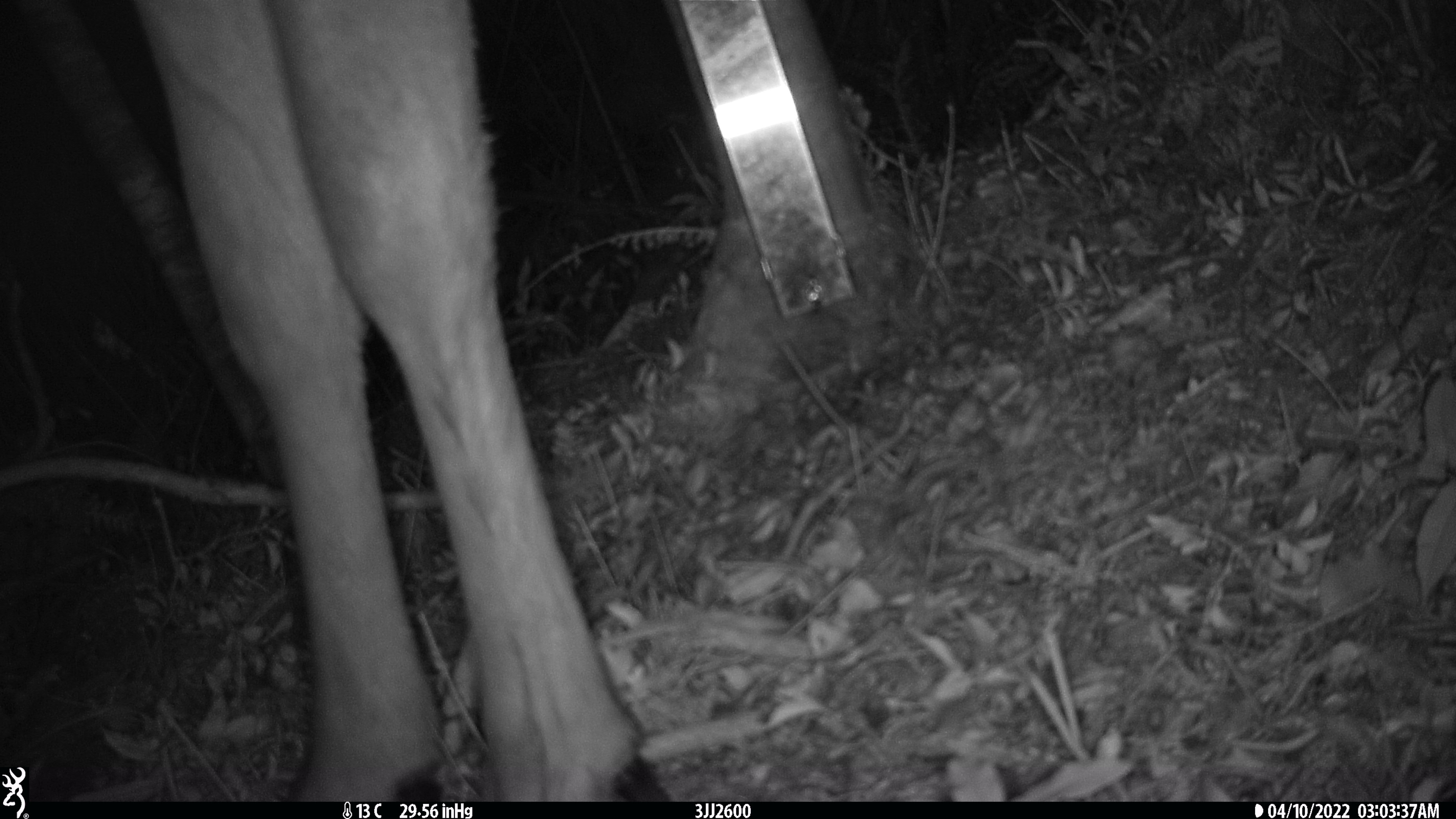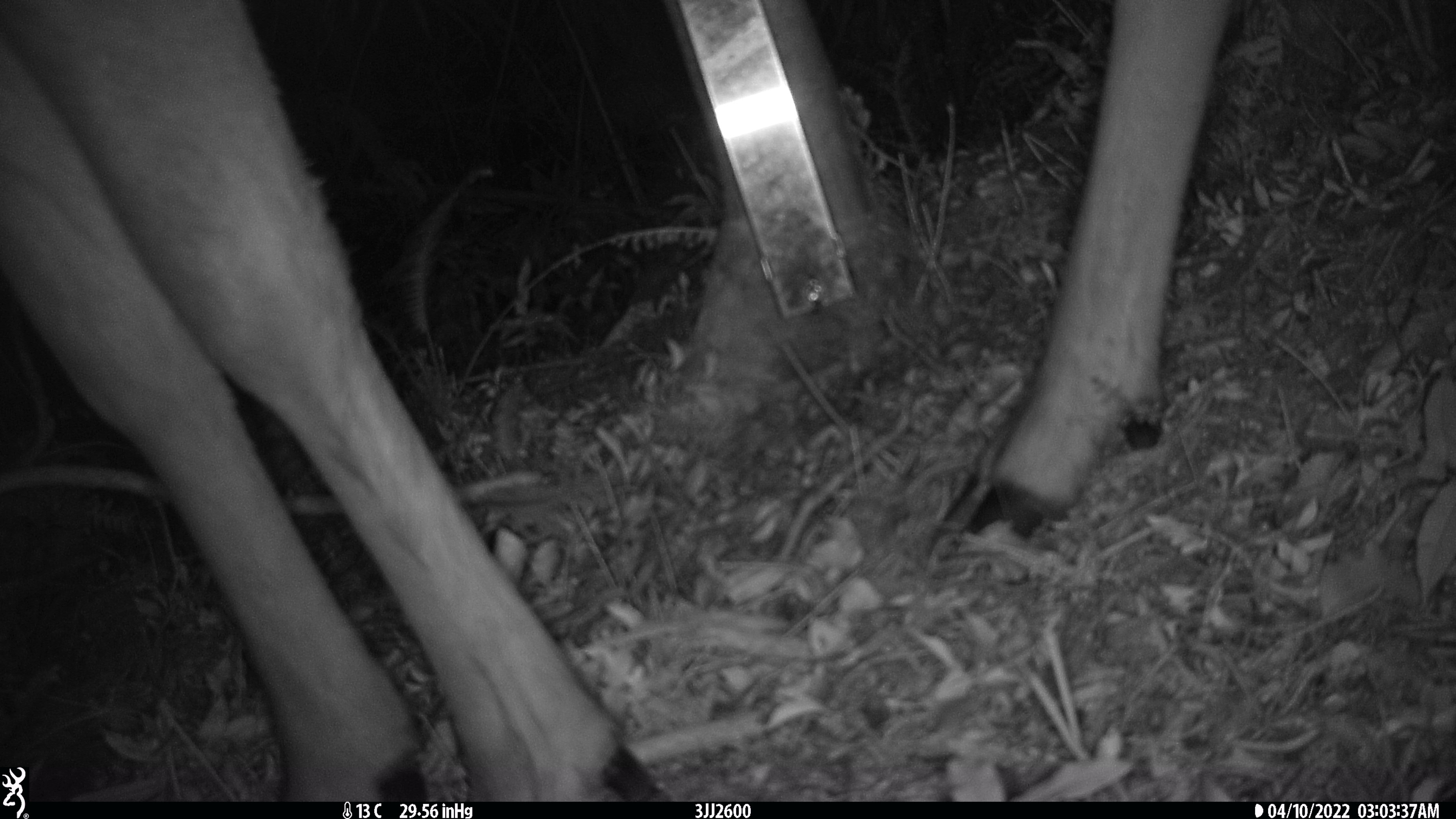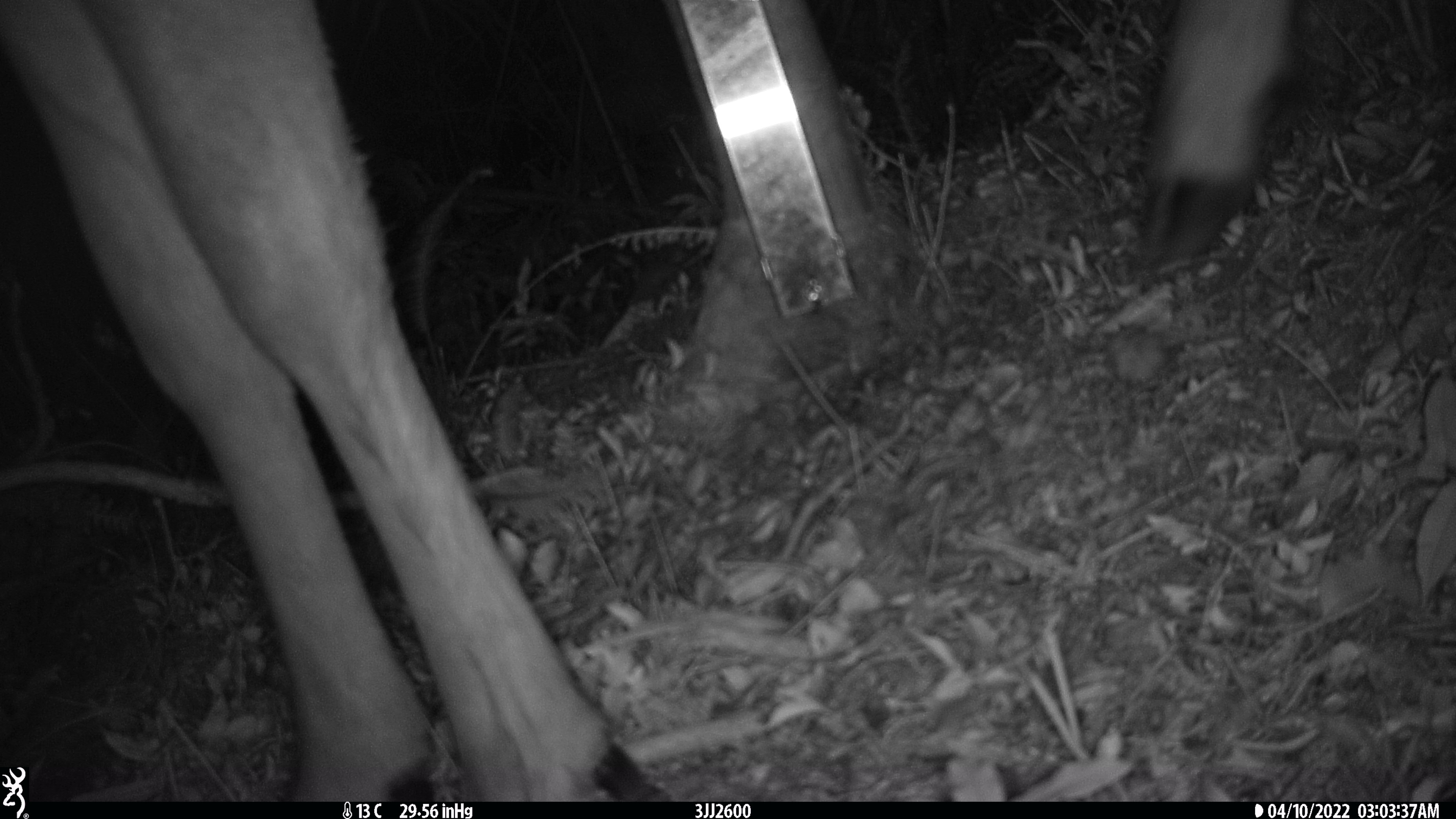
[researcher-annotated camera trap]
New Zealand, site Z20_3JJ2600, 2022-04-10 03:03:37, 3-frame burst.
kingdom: Animalia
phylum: Chordata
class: Mammalia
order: Artiodactyla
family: Cervidae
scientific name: Cervidae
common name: deer